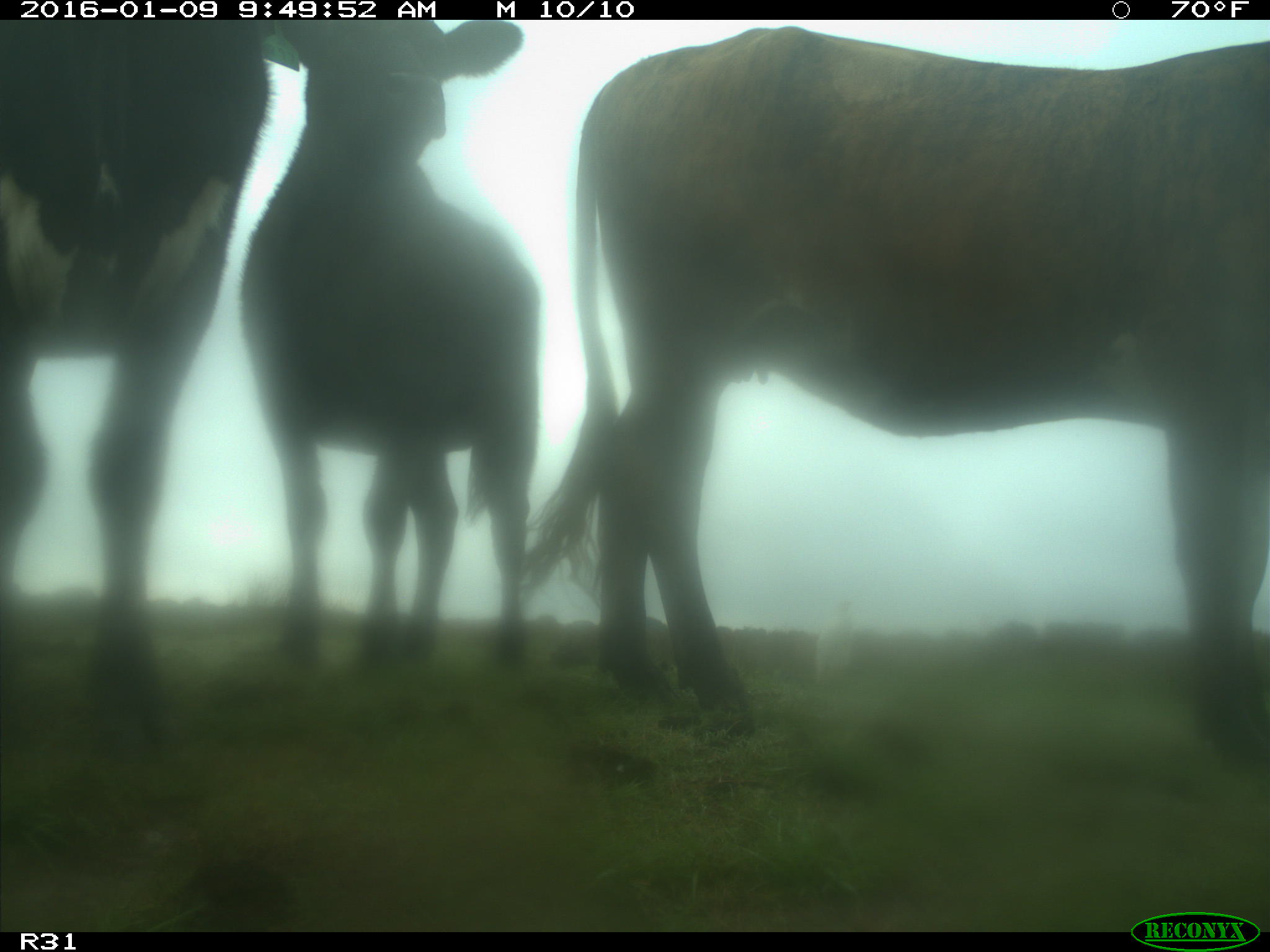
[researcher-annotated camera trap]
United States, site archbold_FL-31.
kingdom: Animalia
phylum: Chordata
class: Mammalia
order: Artiodactyla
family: Bovidae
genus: Bos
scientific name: Bos taurus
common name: domestic cow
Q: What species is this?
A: Bos taurus (domestic cow).